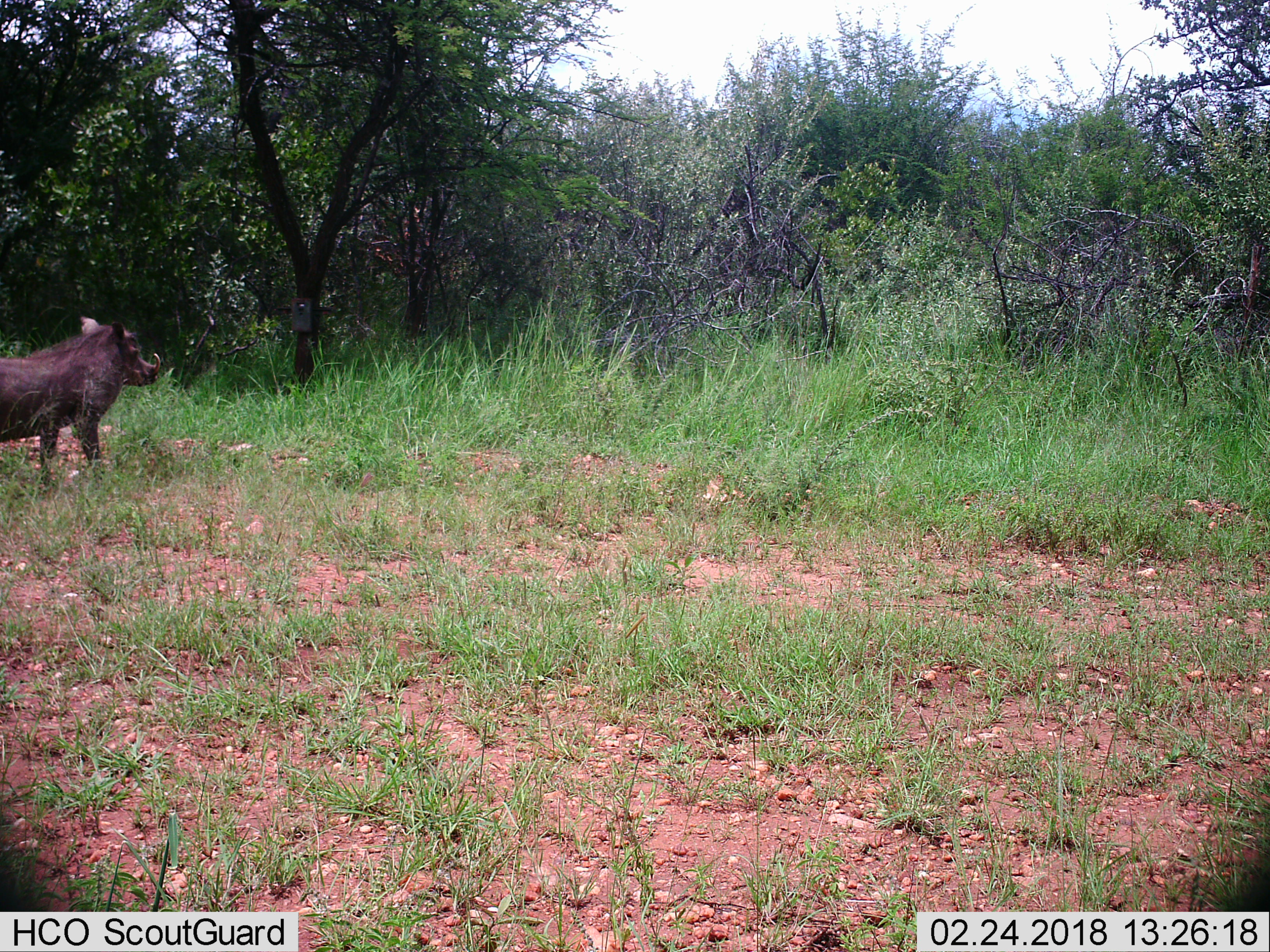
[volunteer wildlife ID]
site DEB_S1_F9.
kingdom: Animalia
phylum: Chordata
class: Mammalia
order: Artiodactyla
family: Suidae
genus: Phacochoerus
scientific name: Phacochoerus africanus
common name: warthog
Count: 1.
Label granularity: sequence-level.